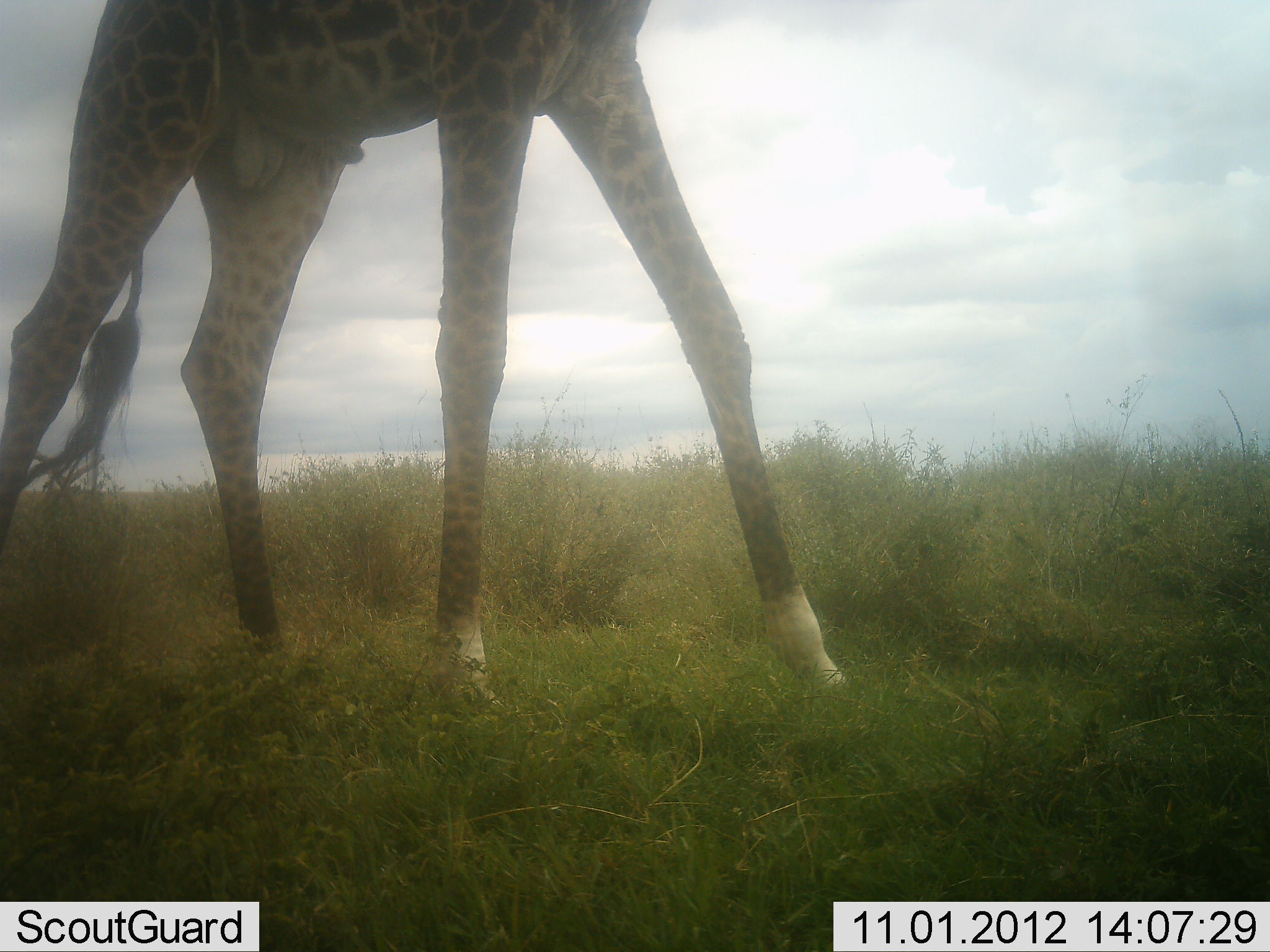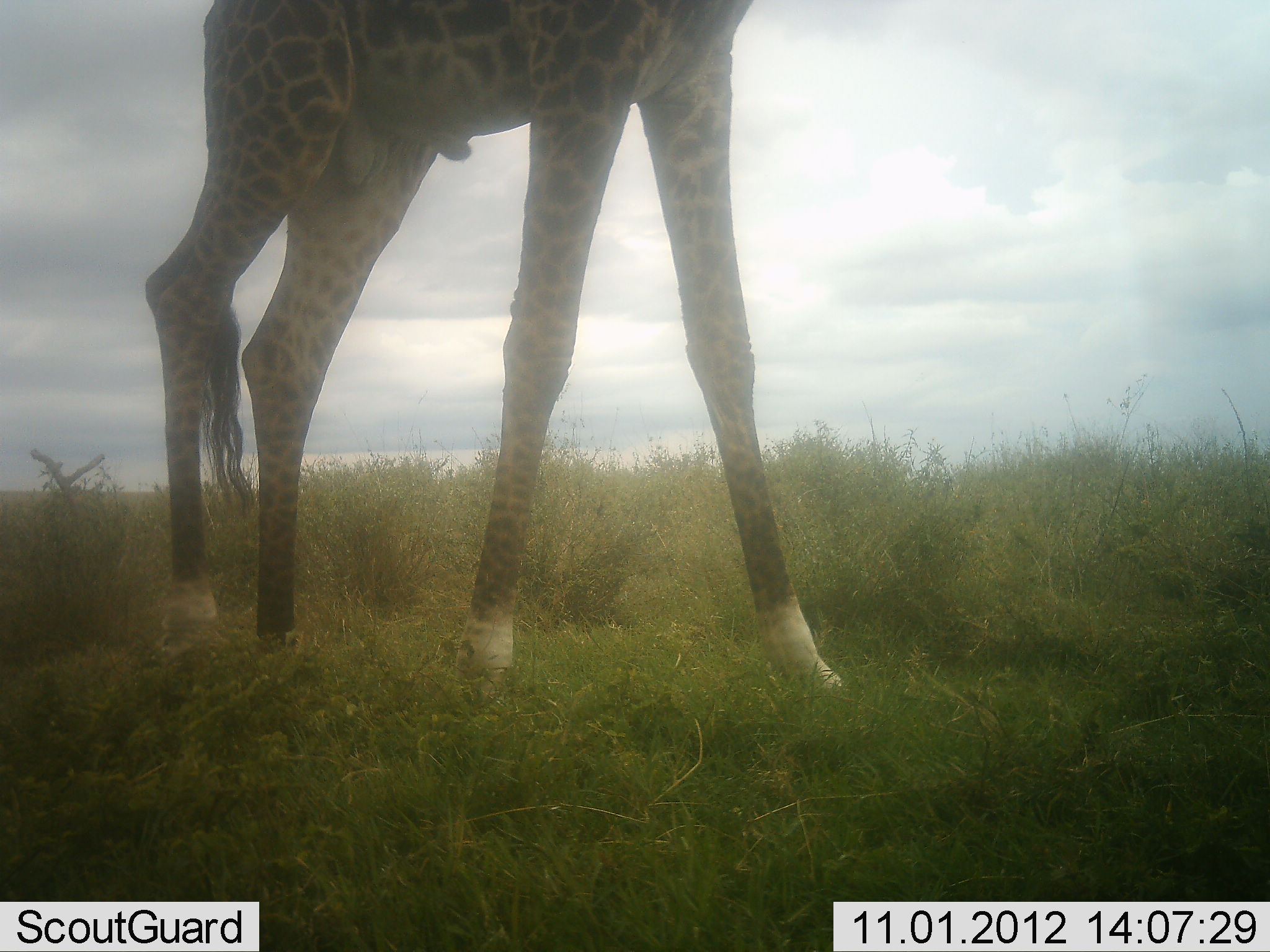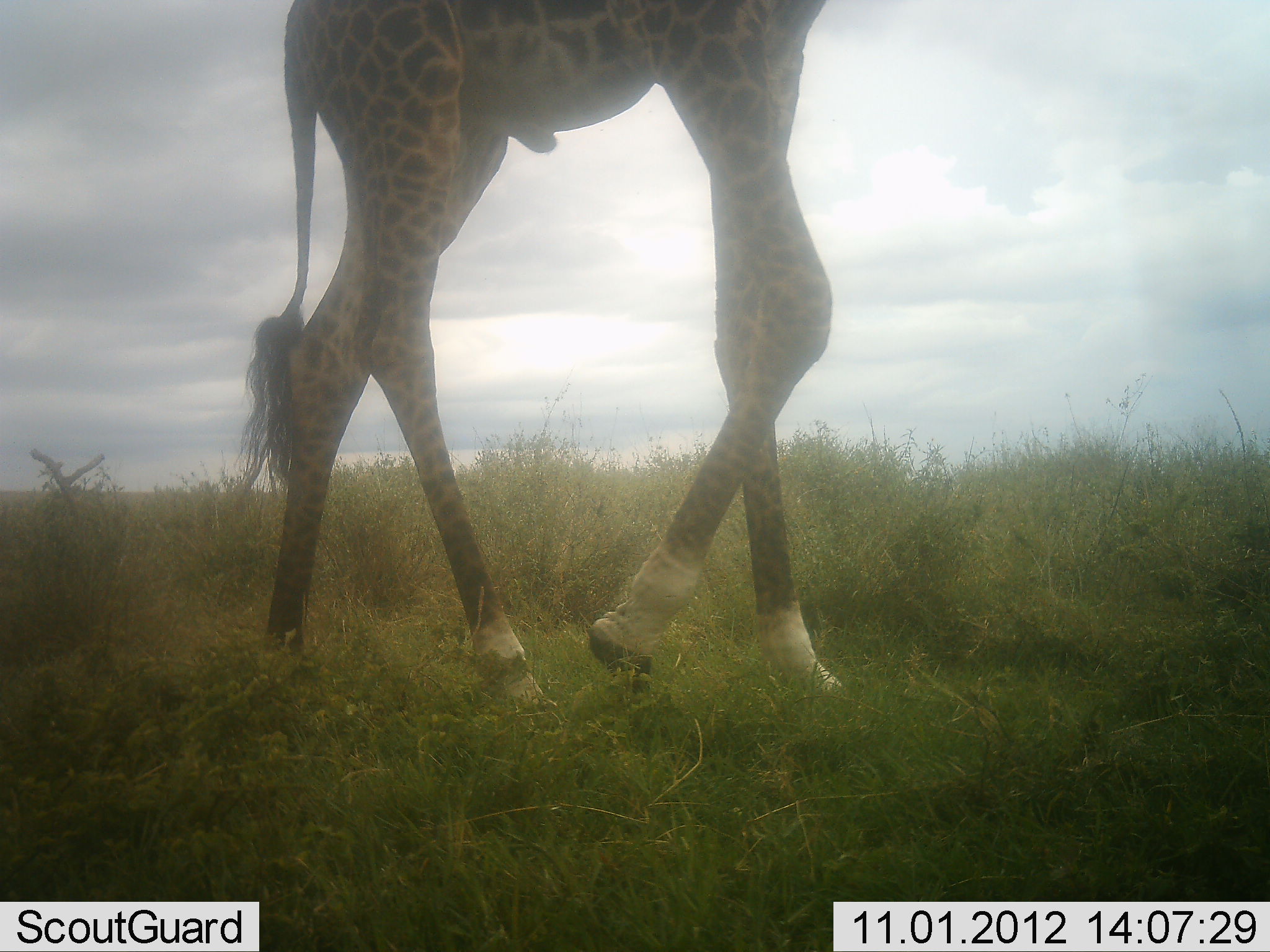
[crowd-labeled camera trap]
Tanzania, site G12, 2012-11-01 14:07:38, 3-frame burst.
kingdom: Animalia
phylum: Chordata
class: Mammalia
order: Artiodactyla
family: Giraffidae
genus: Giraffa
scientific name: Giraffa camelopardalis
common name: giraffe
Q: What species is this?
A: Giraffe (Giraffa camelopardalis).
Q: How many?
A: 1.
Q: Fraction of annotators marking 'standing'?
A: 0%.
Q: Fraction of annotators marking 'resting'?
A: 0%.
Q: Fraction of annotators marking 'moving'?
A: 100%.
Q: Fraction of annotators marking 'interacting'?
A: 0%.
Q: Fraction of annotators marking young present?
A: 0%.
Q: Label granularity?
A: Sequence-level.